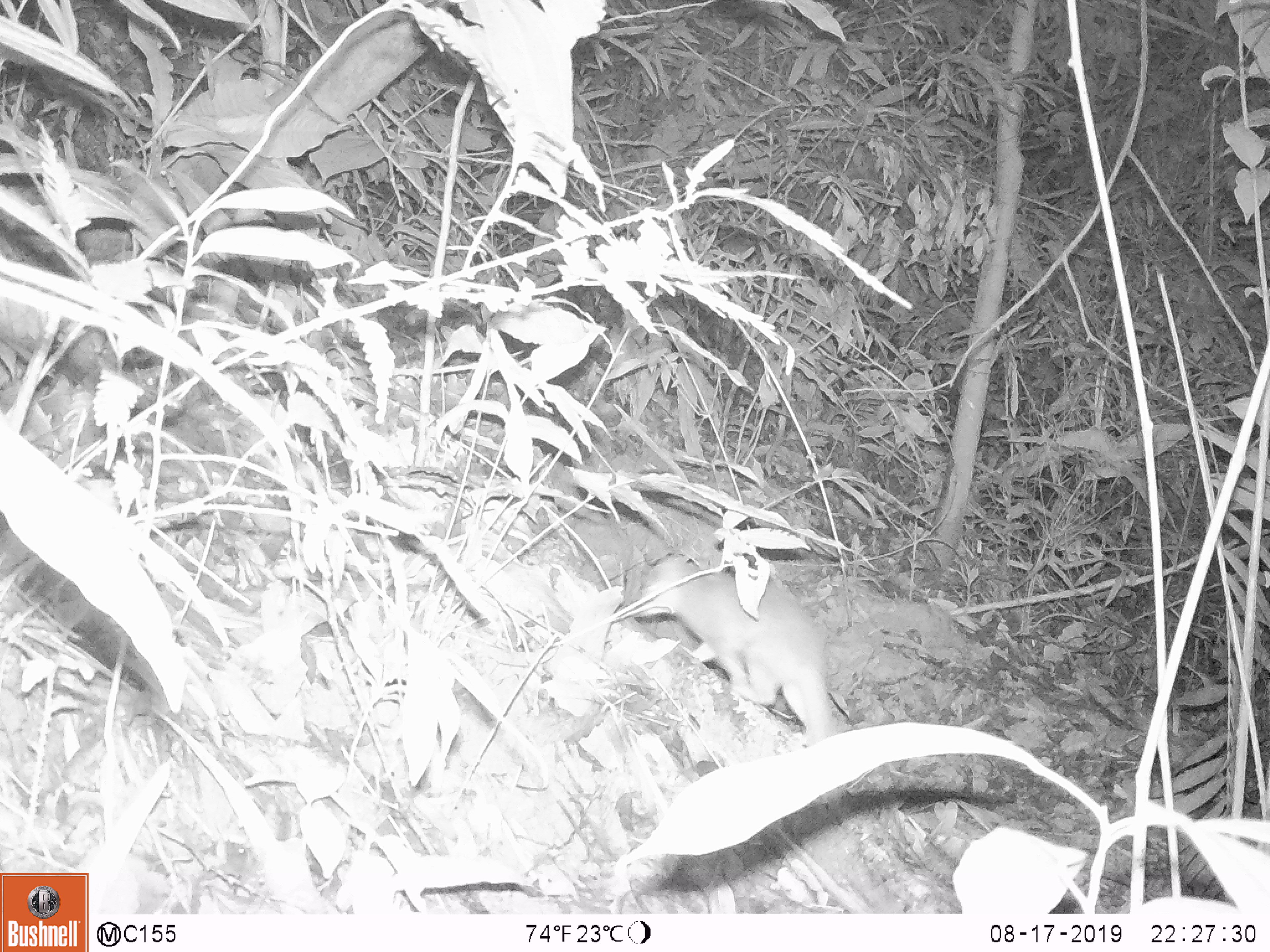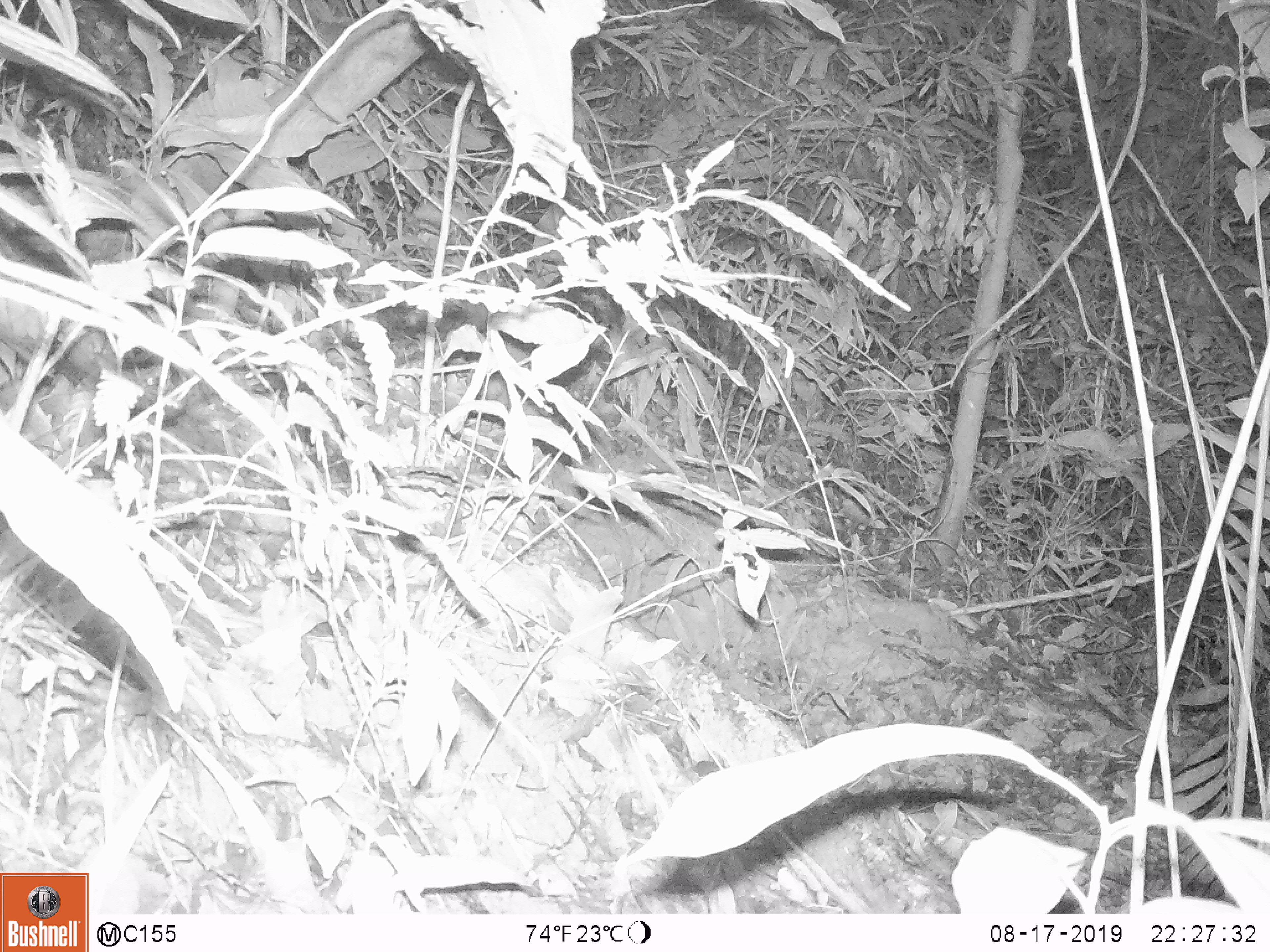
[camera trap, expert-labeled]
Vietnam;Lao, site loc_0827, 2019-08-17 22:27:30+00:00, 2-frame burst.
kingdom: Animalia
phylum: Chordata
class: Mammalia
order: Carnivora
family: Mustelidae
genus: Melogale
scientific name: Melogale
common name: ferret badger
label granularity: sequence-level